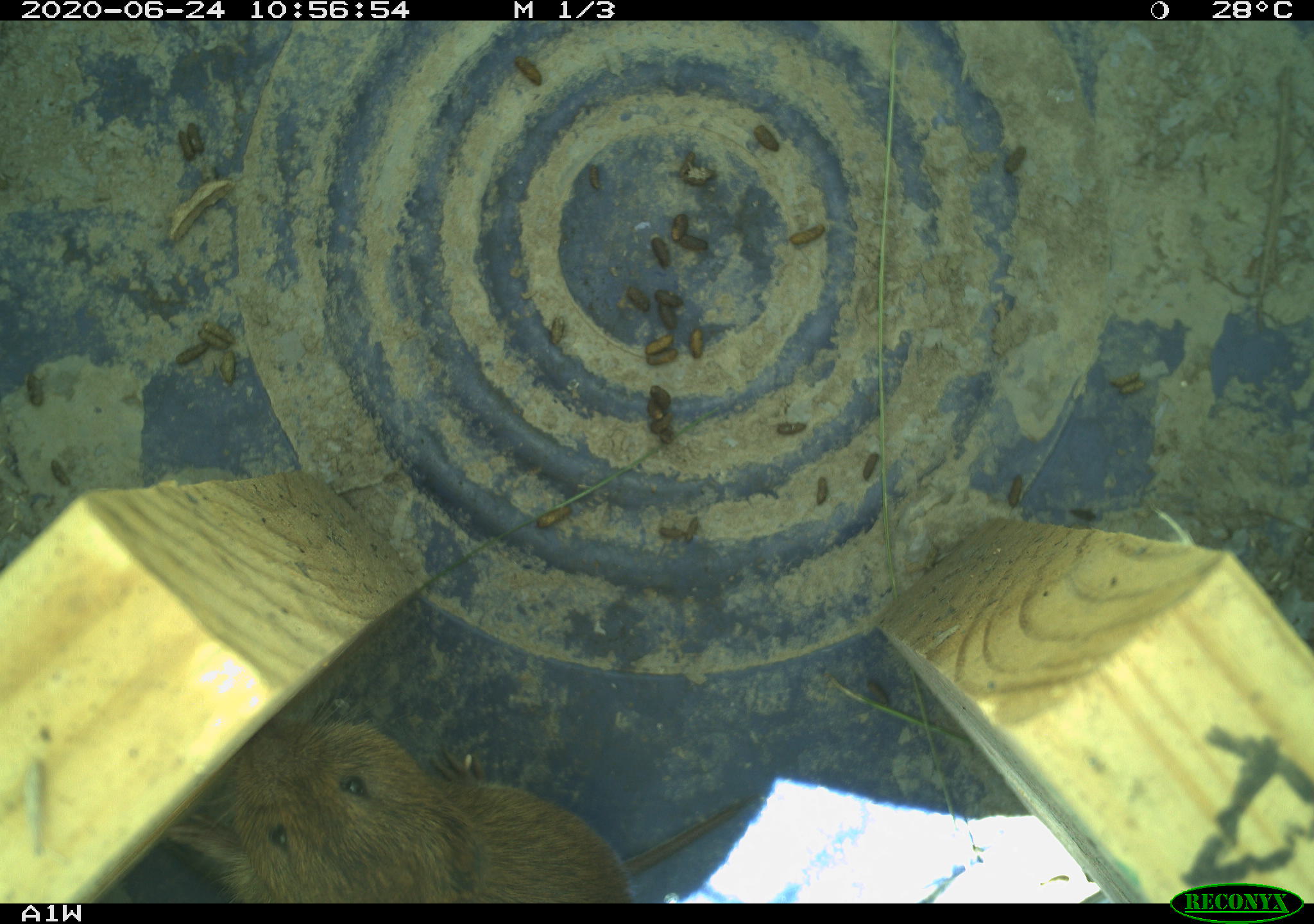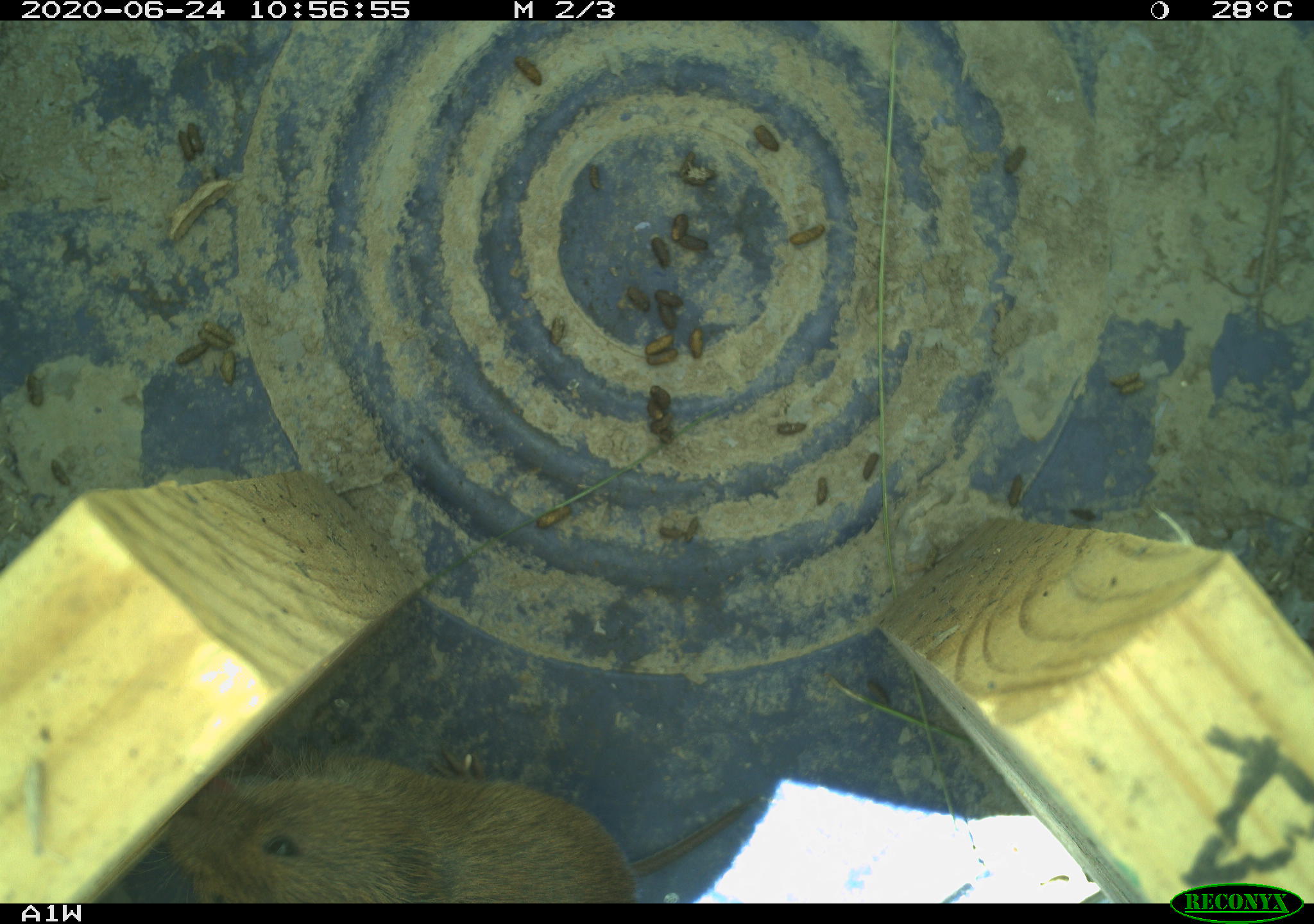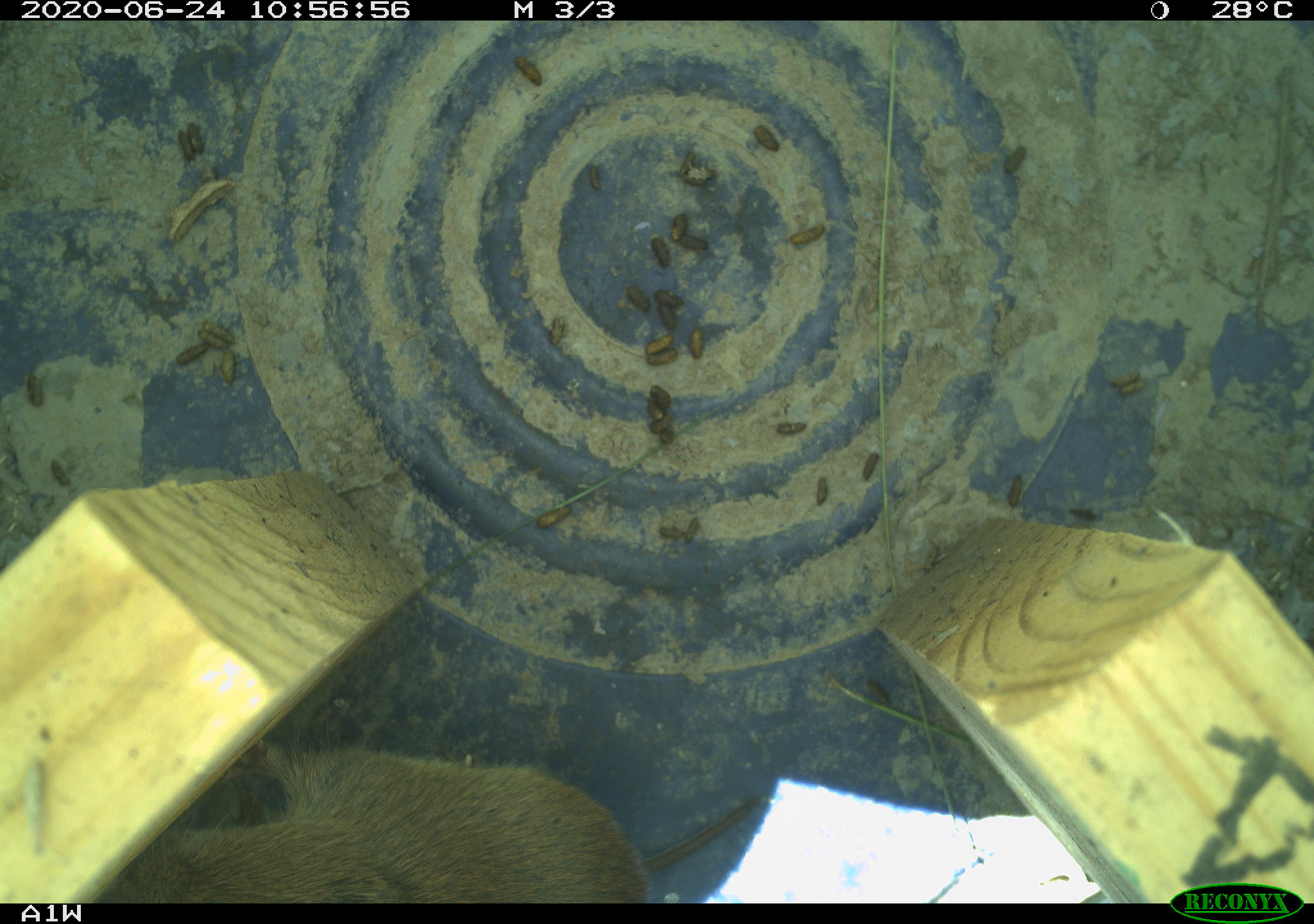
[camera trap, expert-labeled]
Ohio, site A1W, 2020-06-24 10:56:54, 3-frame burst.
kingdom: Animalia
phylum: Chordata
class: Mammalia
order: Rodentia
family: Cricetidae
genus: Microtus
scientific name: Microtus pennsylvanicus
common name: meadow vole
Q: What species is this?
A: Meadow vole (Microtus pennsylvanicus).